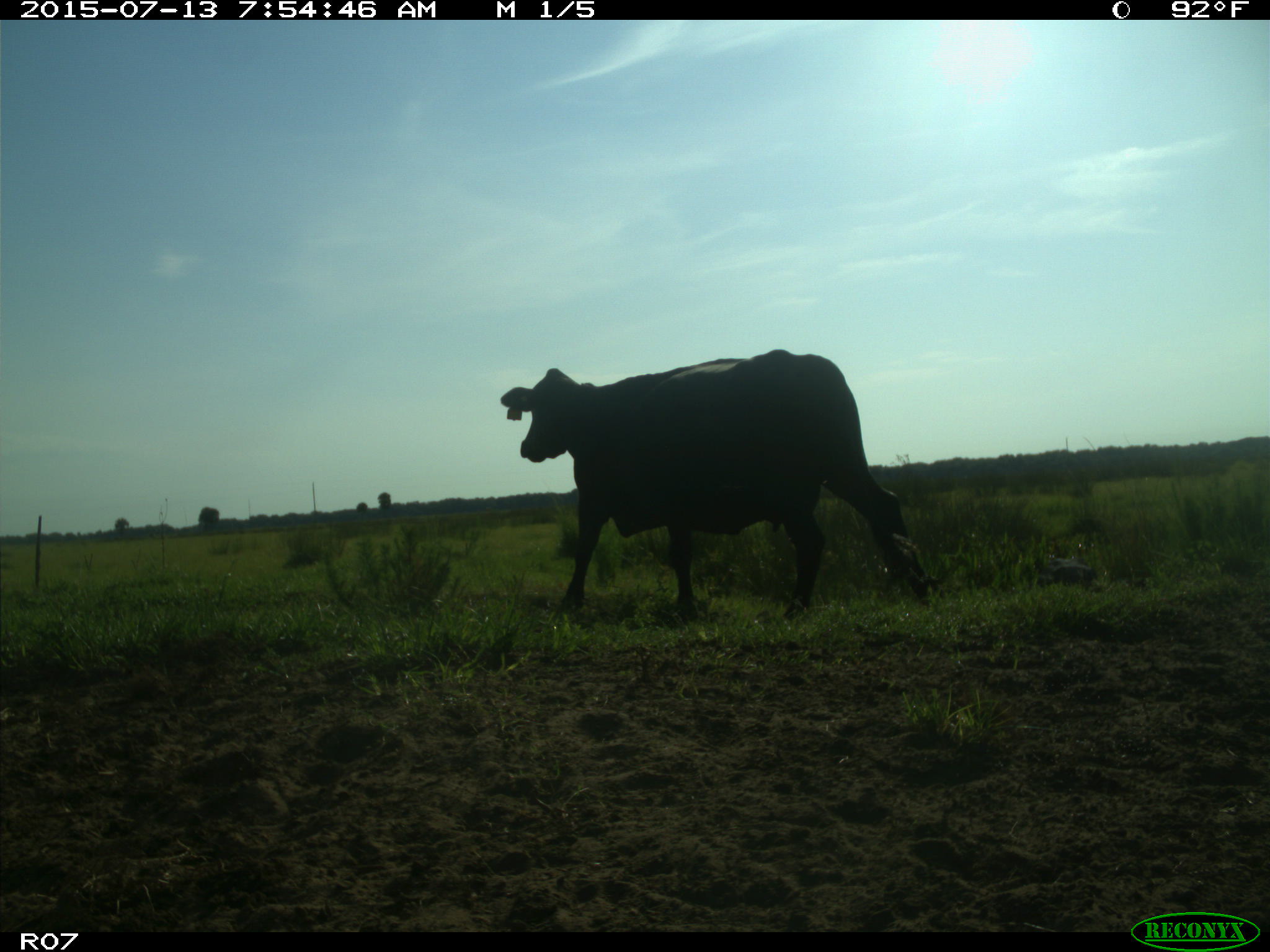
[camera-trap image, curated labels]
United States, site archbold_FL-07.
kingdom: Animalia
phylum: Chordata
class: Mammalia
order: Artiodactyla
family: Bovidae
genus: Bos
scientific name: Bos taurus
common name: domestic cow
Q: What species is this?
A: Bos taurus (domestic cow).